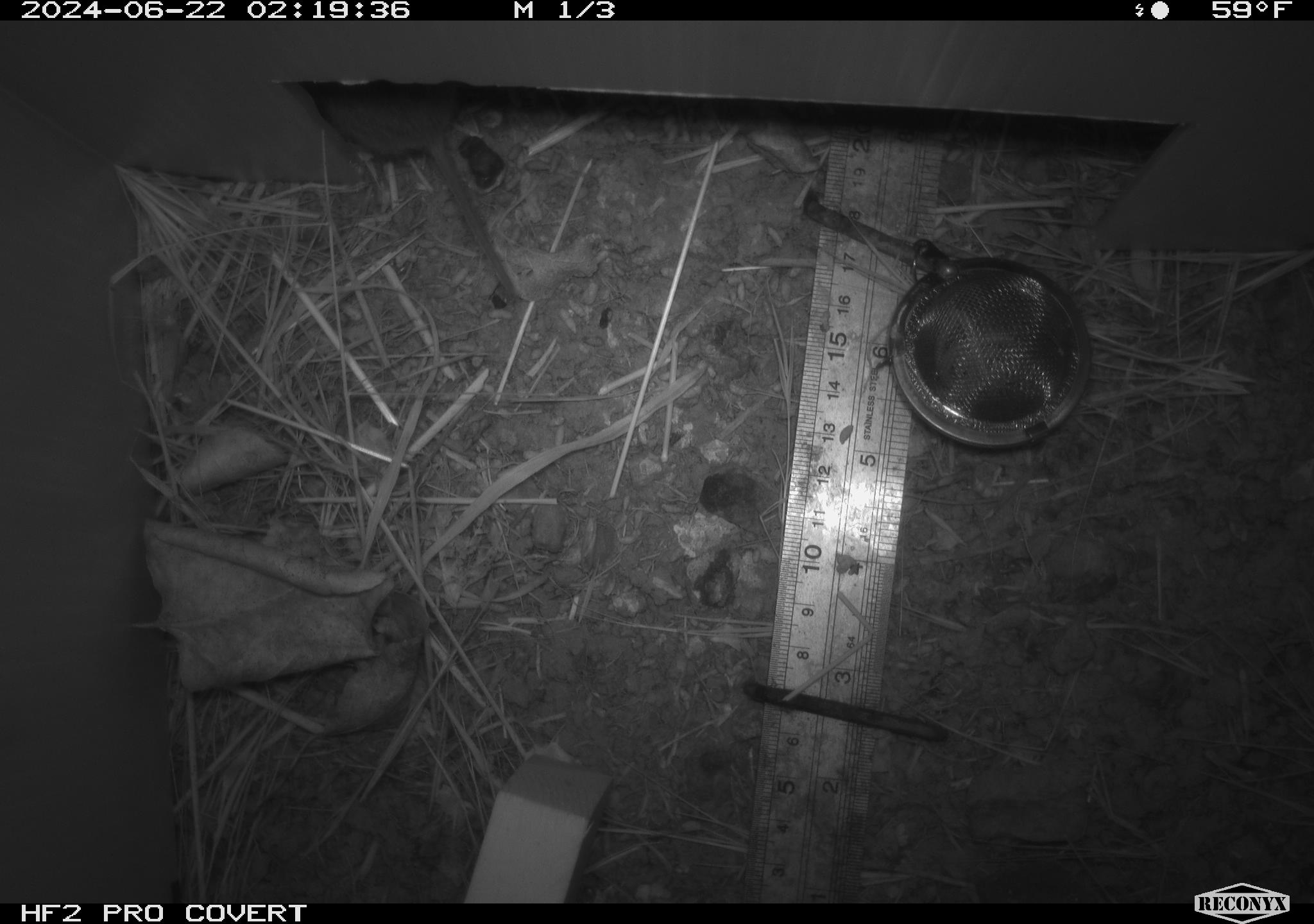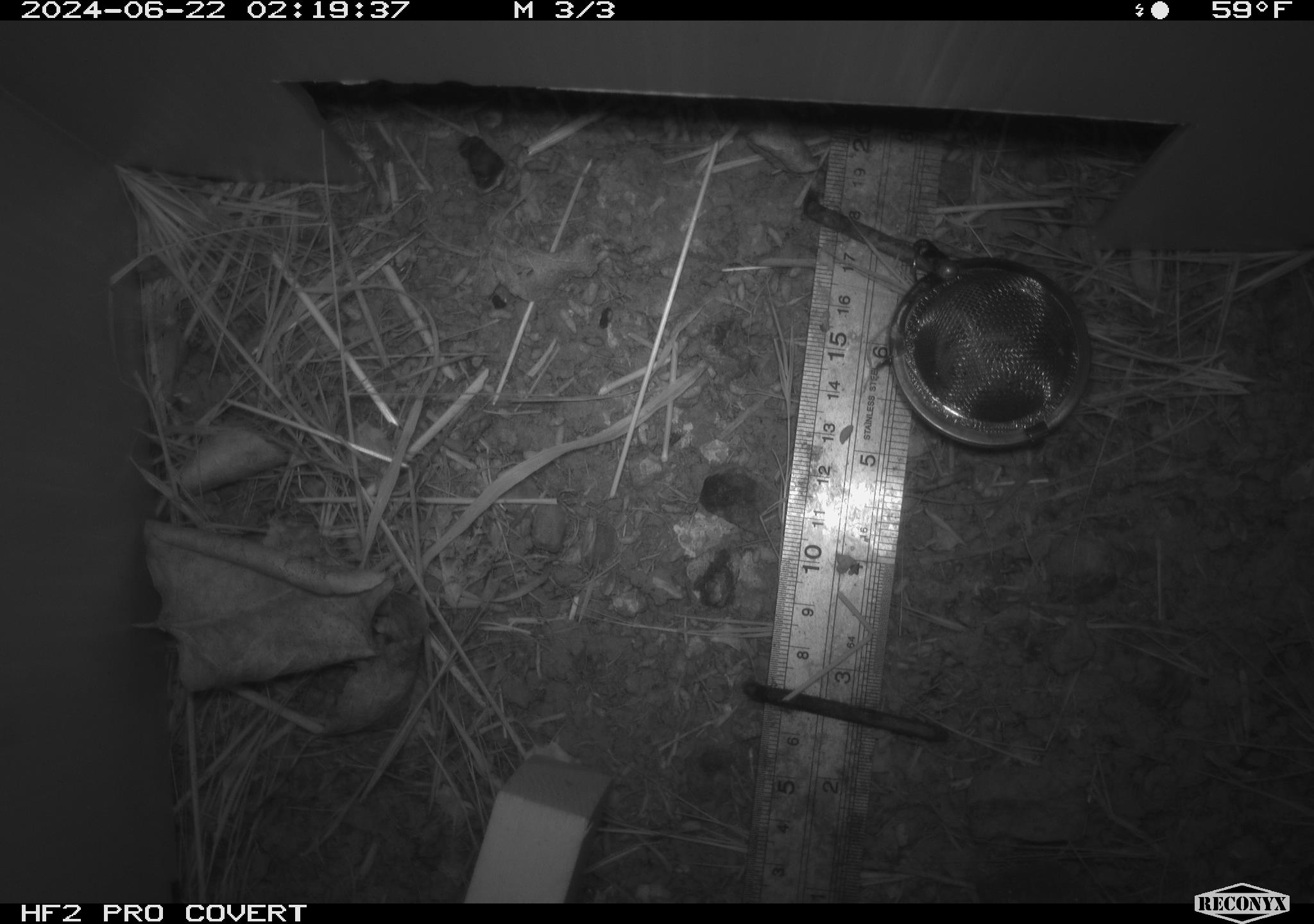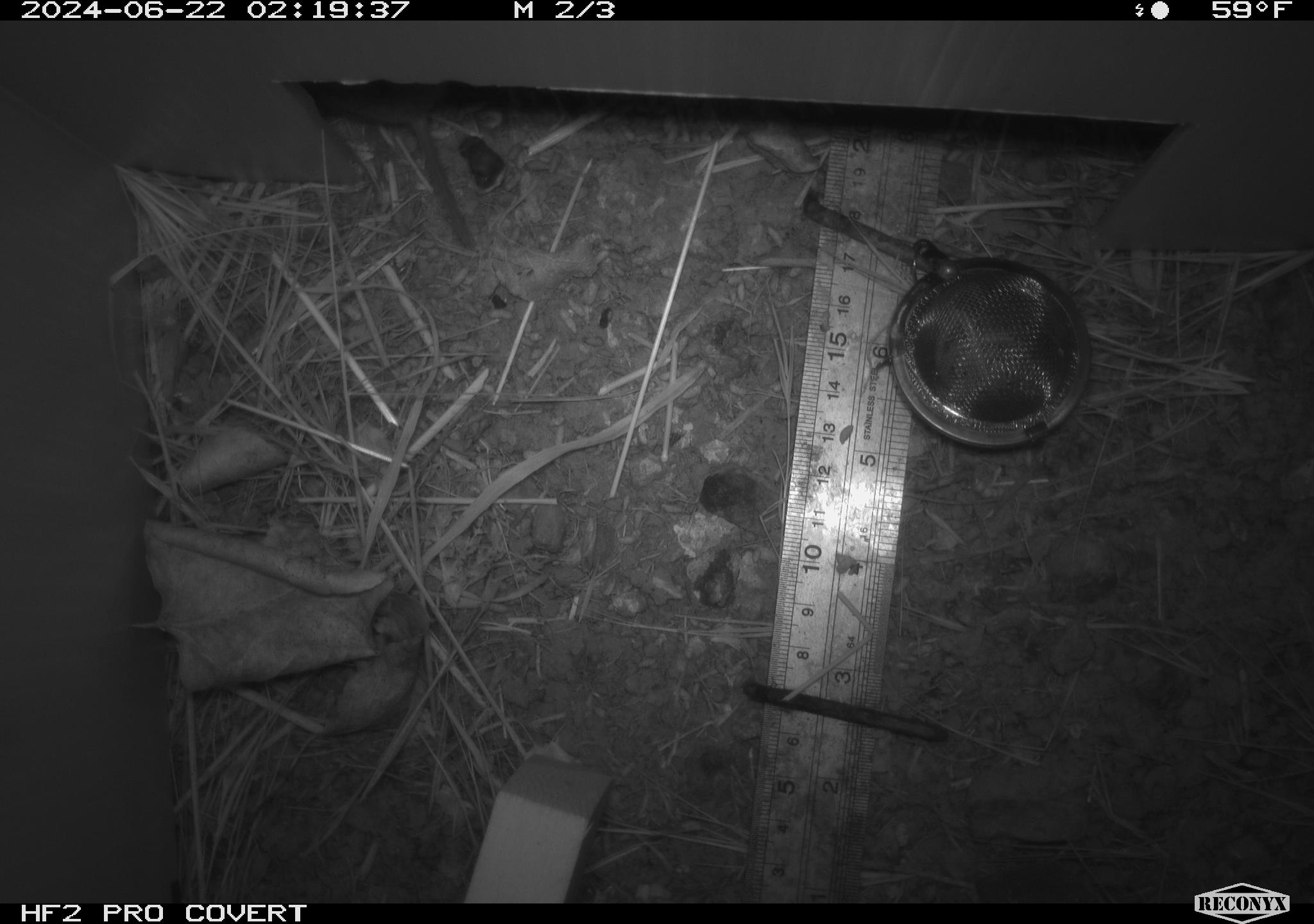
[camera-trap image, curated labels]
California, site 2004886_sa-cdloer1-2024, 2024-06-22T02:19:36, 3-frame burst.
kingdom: Animalia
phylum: Chordata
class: Mammalia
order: Rodentia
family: Cricetidae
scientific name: Arvicolinae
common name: voles, lemmings, and muskrats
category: arvicolinae subfamily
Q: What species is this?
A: Arvicolinae subfamily (voles, lemmings, and muskrats) (Arvicolinae).